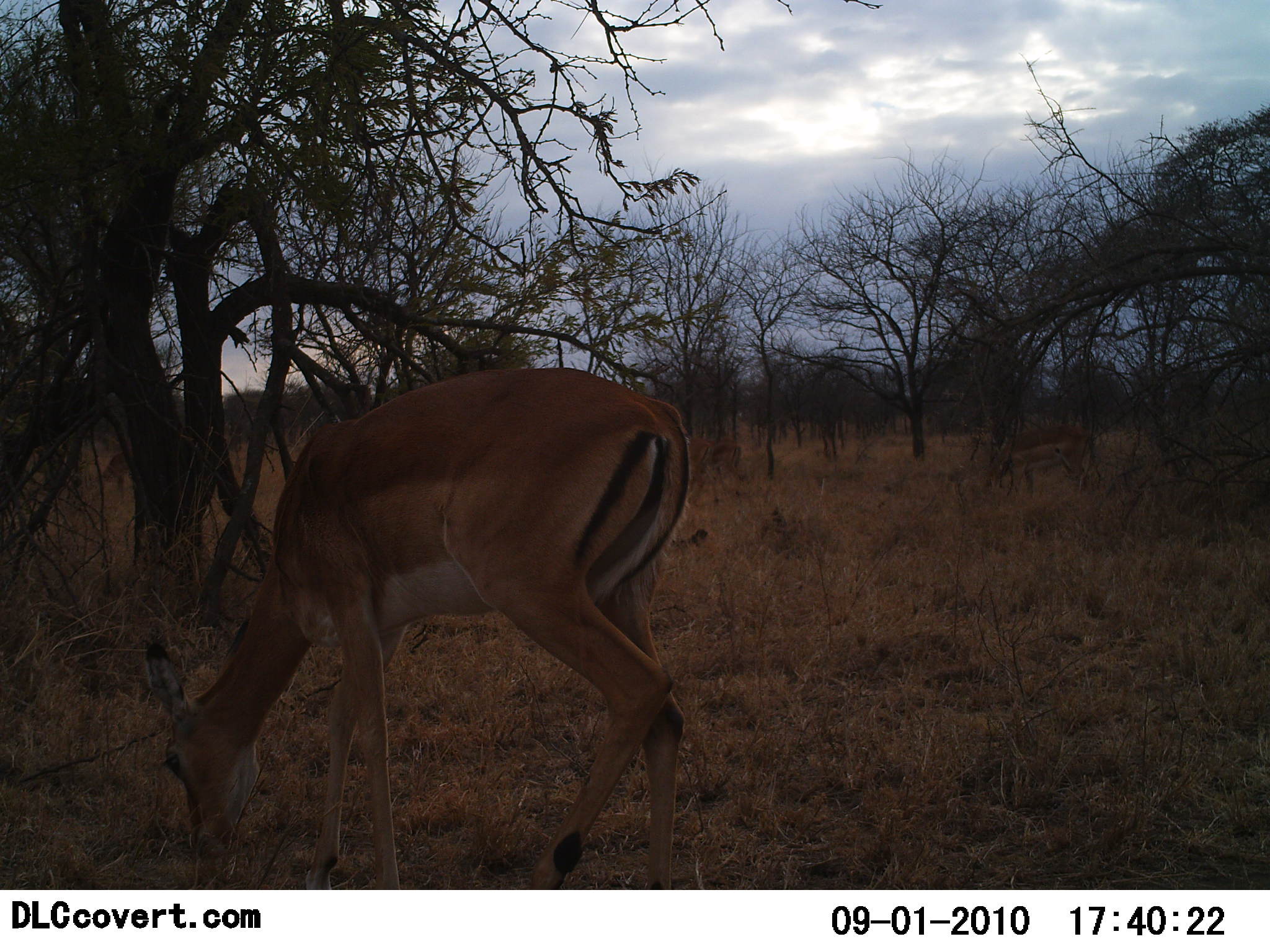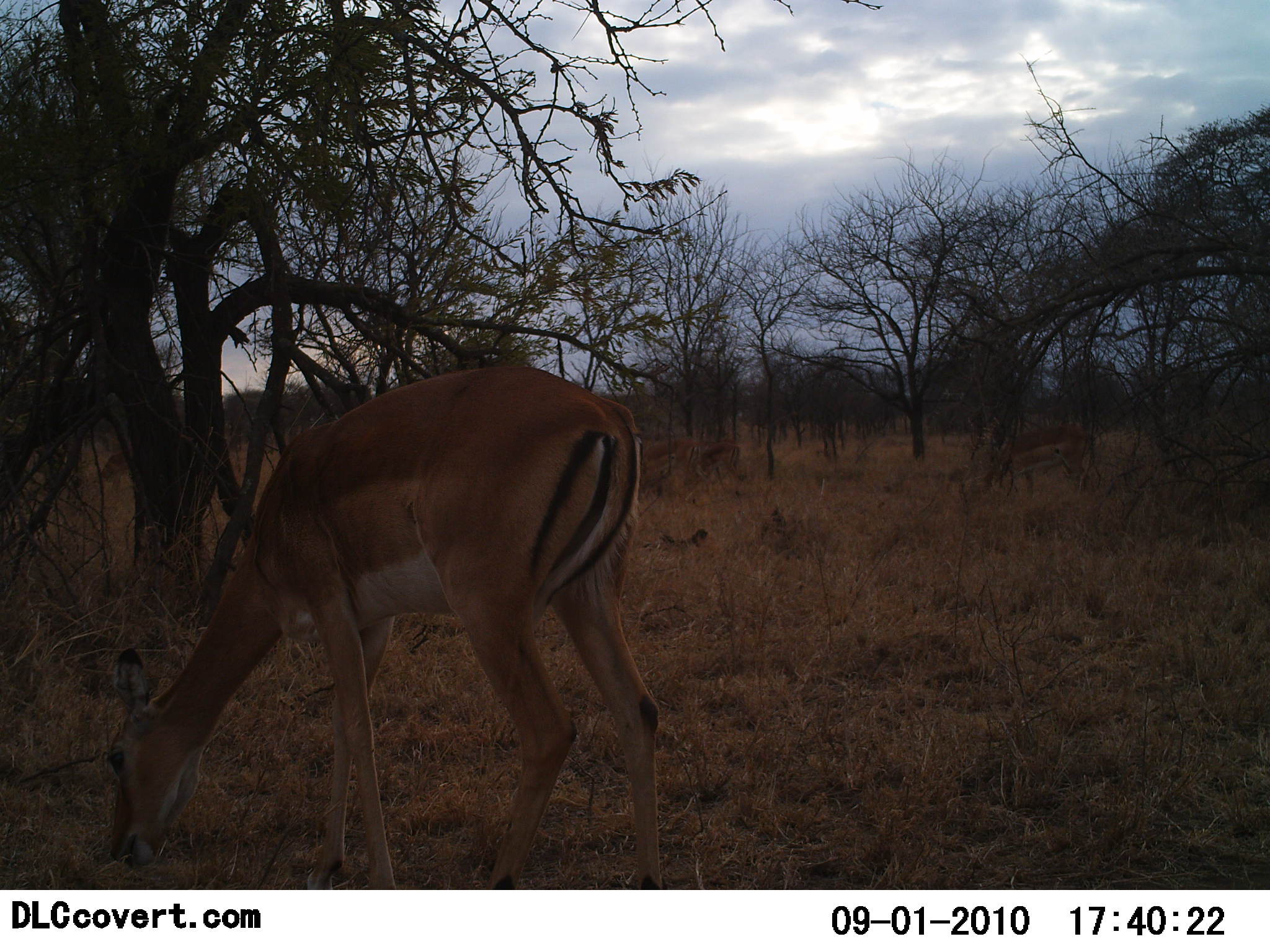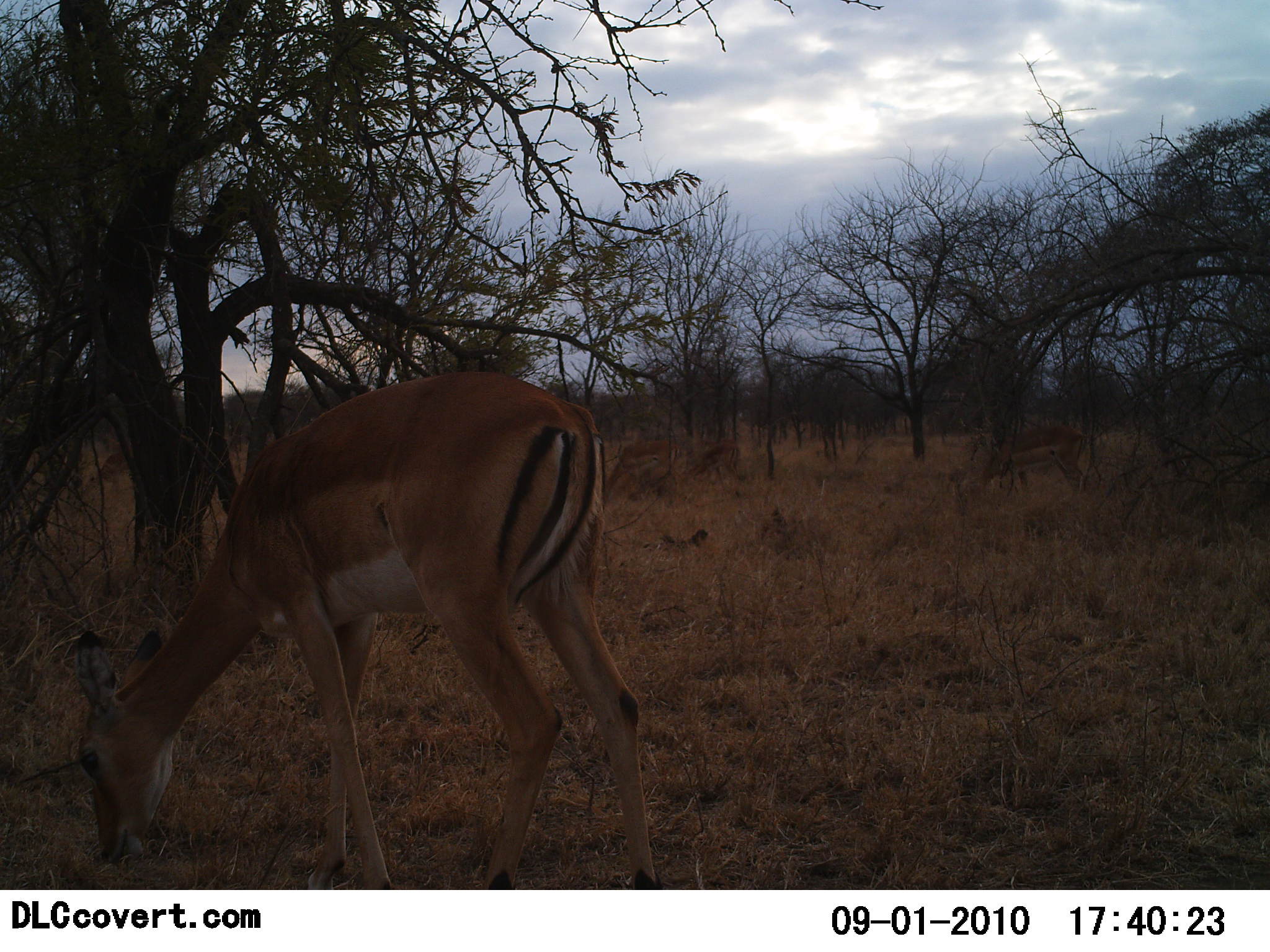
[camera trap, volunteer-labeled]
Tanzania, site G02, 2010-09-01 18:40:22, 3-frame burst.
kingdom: Animalia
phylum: Chordata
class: Mammalia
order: Artiodactyla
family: Bovidae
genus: Nanger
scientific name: Nanger granti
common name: grant's gazelle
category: gazellegrants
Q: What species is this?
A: Gazellegrants (grant's gazelle) (Nanger granti).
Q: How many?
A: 2.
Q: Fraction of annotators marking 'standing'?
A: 8%.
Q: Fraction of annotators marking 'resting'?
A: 0%.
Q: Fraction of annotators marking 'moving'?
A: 8%.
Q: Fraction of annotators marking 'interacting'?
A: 0%.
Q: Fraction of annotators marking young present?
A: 8%.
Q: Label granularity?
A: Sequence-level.